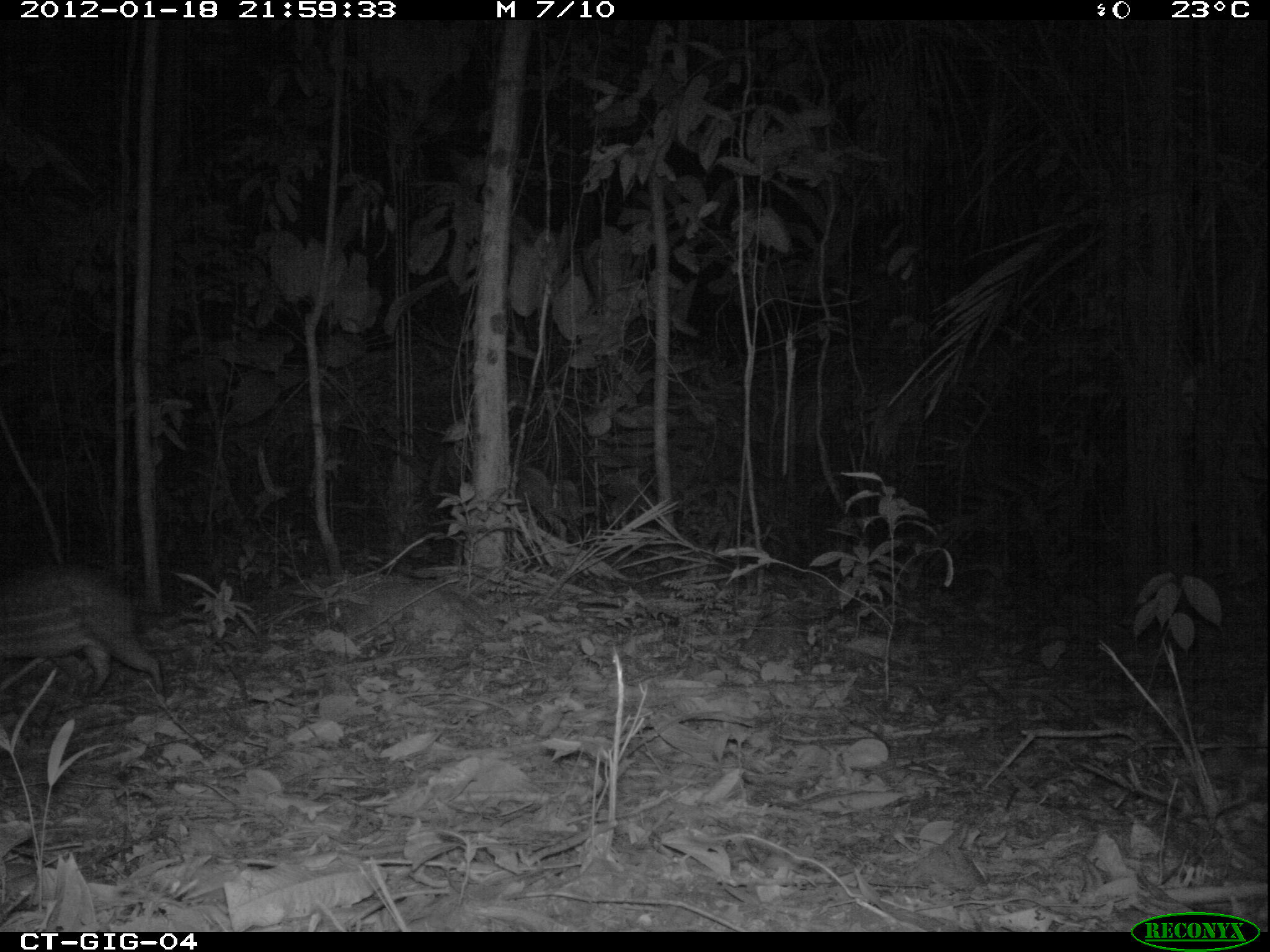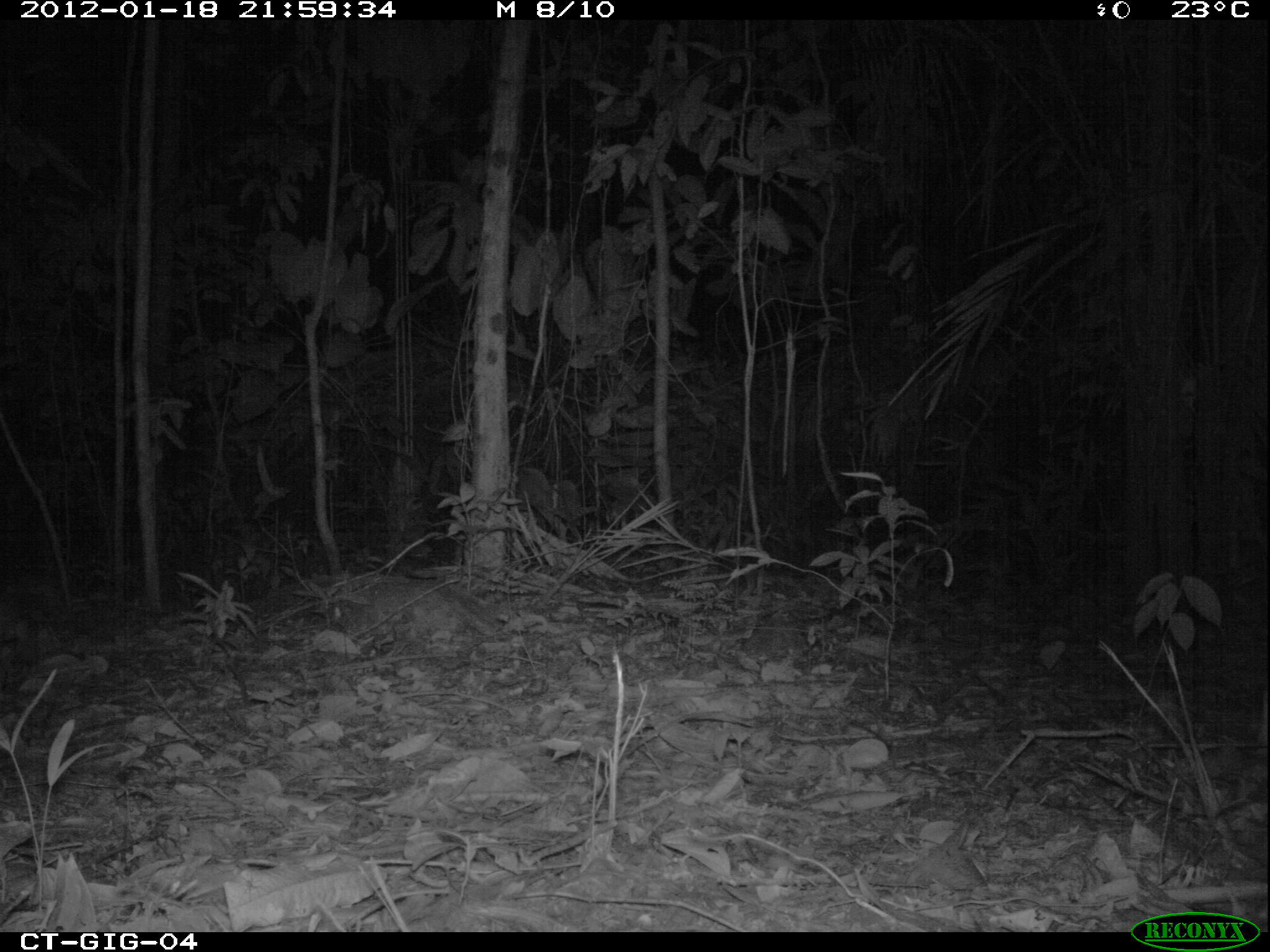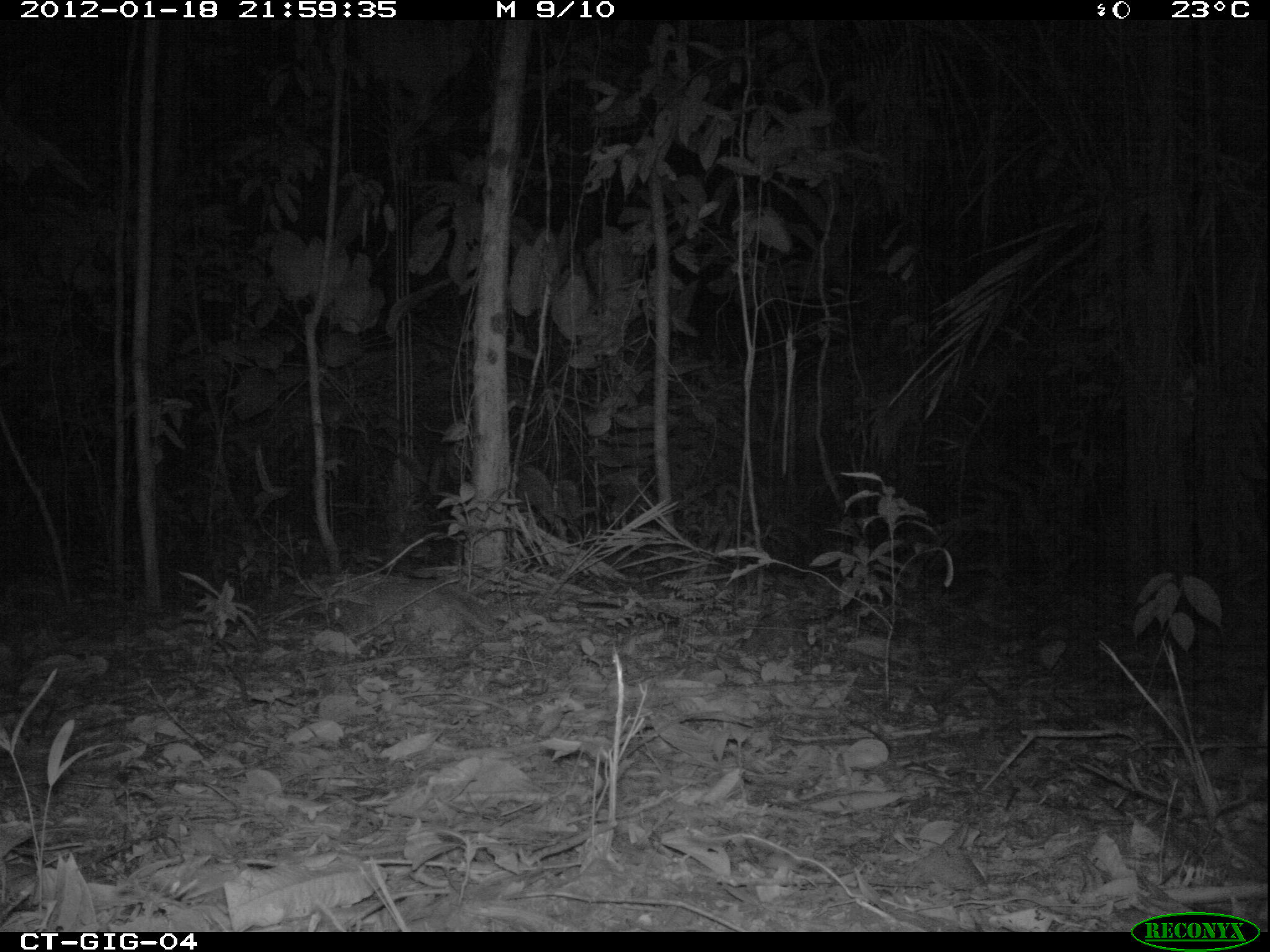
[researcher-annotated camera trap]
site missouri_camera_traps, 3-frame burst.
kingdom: Animalia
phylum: Chordata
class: Mammalia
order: Rodentia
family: Cuniculidae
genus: Cuniculus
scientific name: Cuniculus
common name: paca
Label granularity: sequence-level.